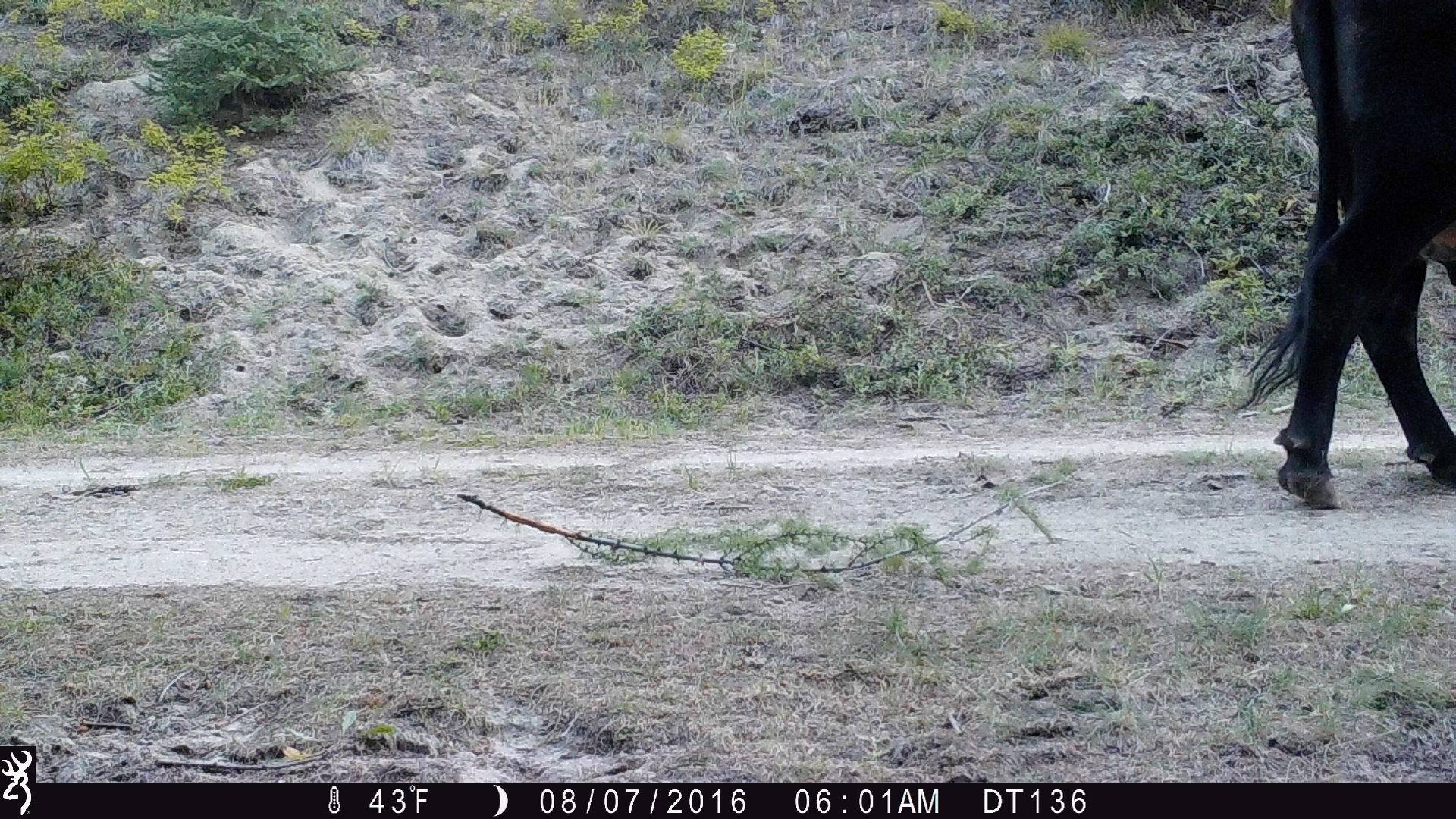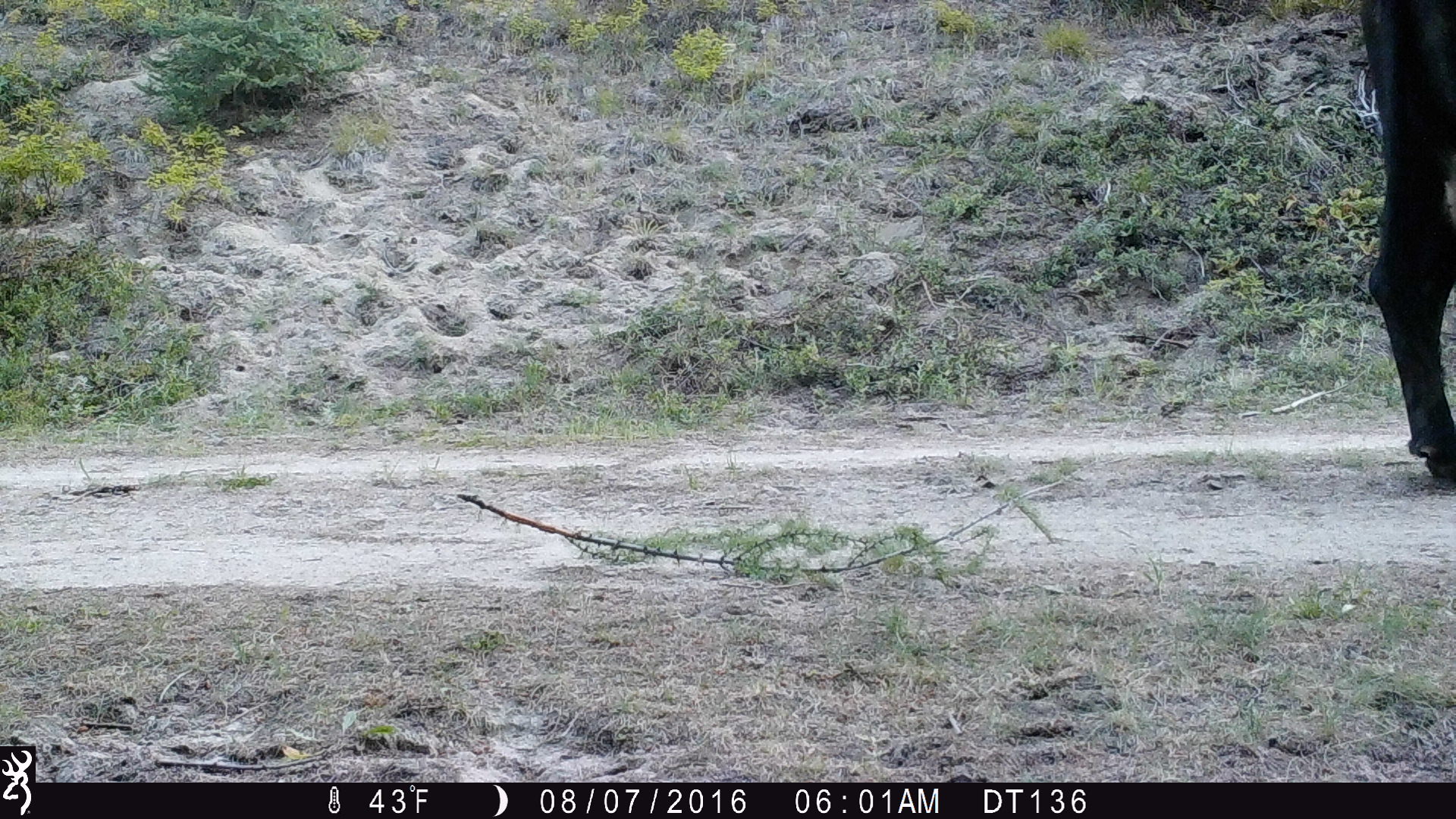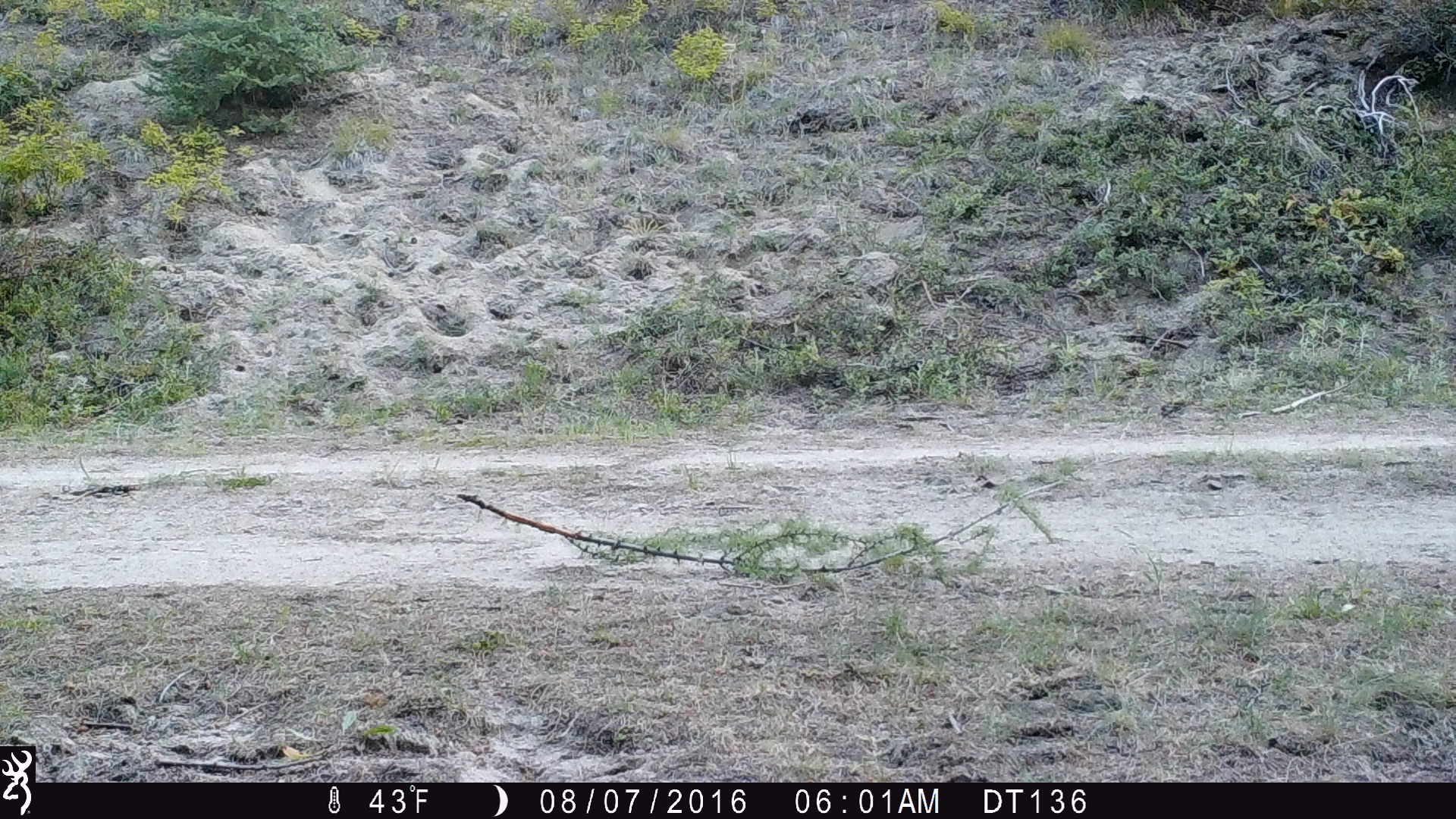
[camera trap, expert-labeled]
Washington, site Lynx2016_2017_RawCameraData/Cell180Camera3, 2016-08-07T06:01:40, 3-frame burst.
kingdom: Animalia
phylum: Chordata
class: Mammalia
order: Artiodactyla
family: Bovidae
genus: Bos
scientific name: Bos taurus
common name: domestic cattle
Domestic cattle (Bos taurus). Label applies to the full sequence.